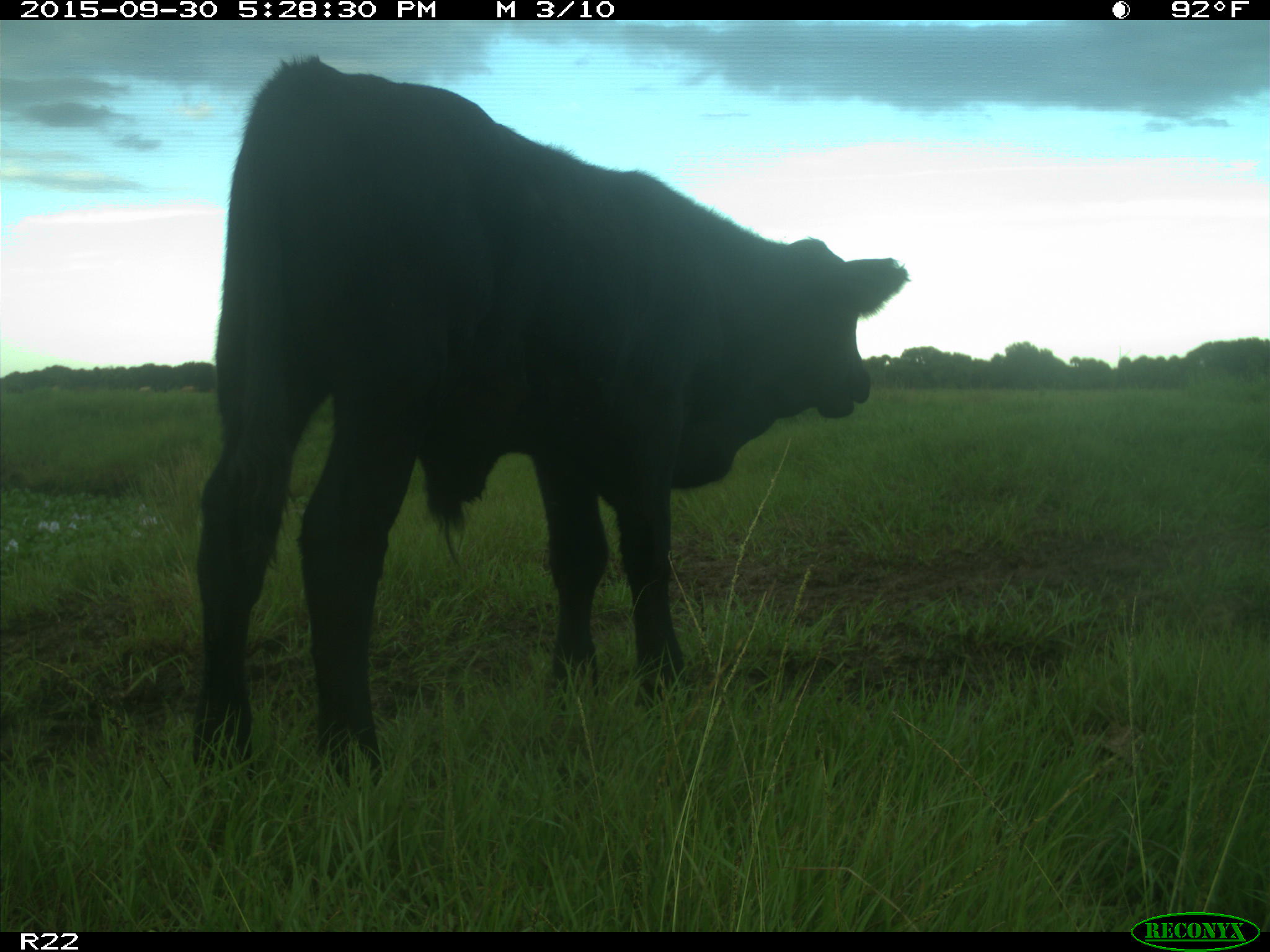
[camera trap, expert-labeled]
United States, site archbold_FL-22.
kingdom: Animalia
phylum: Chordata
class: Mammalia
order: Artiodactyla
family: Bovidae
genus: Bos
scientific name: Bos taurus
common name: domestic cow